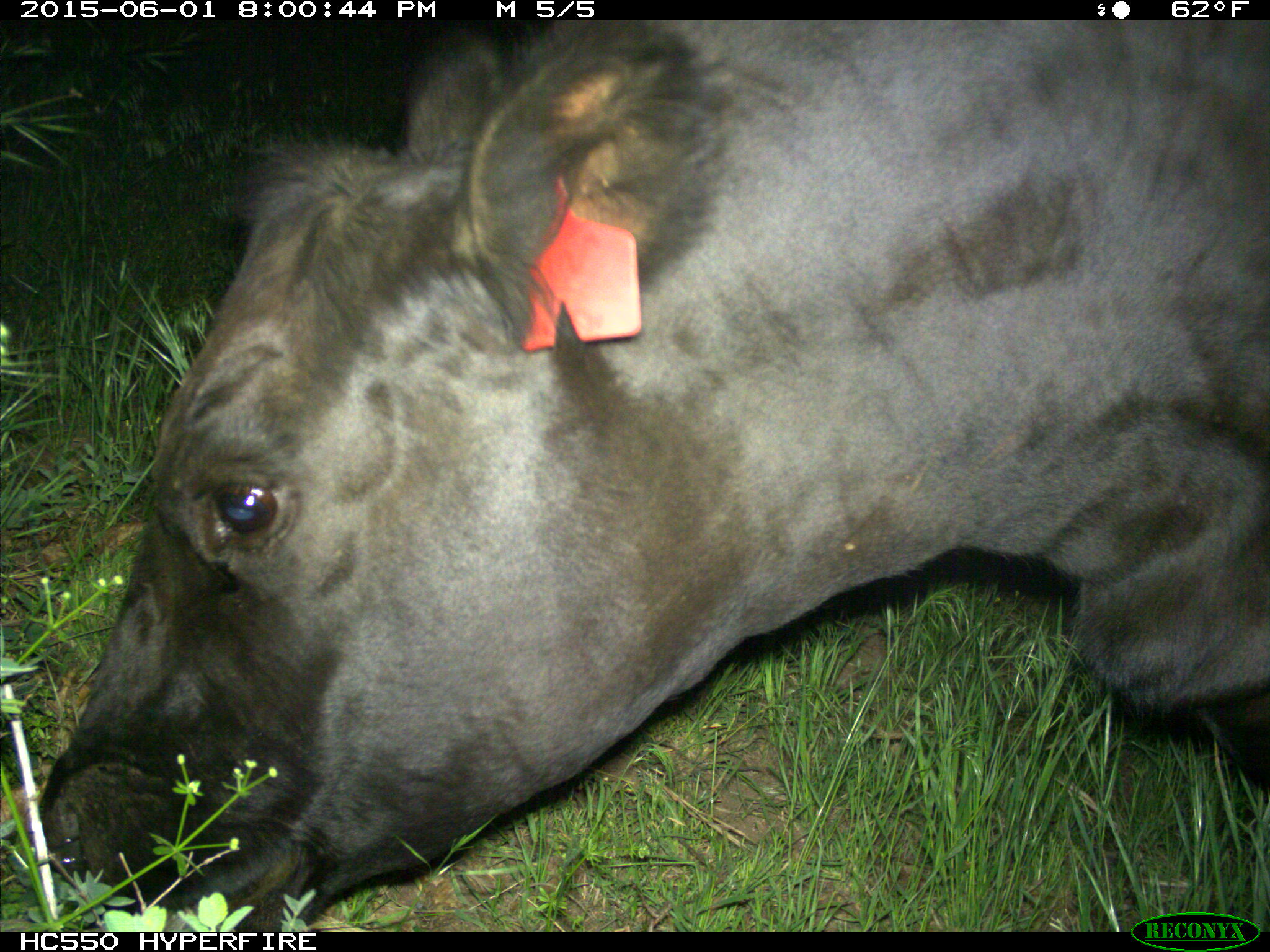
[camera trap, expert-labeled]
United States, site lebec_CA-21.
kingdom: Animalia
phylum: Chordata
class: Mammalia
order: Artiodactyla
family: Bovidae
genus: Bos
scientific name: Bos taurus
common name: domestic cow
Bos taurus (domestic cow).